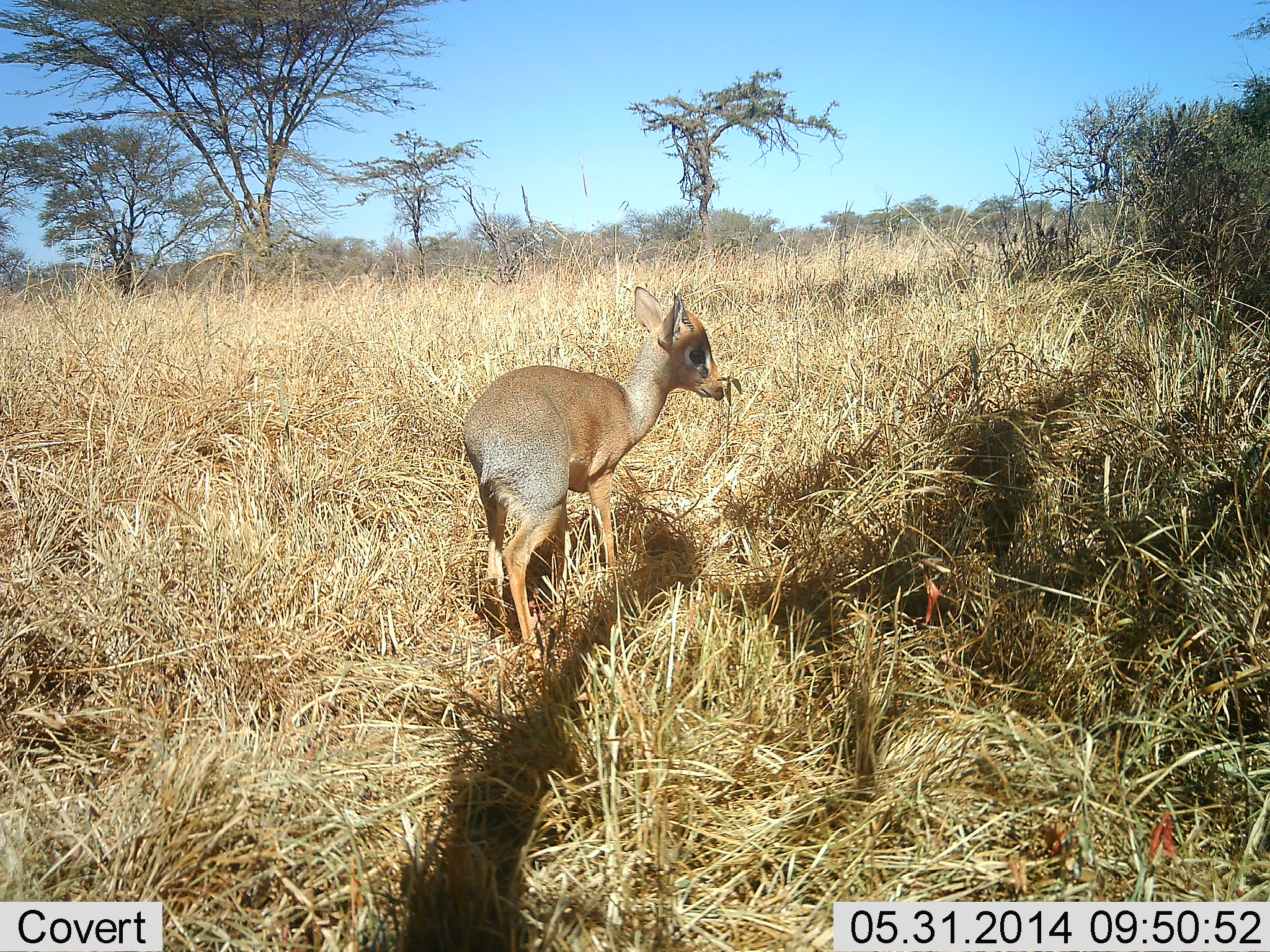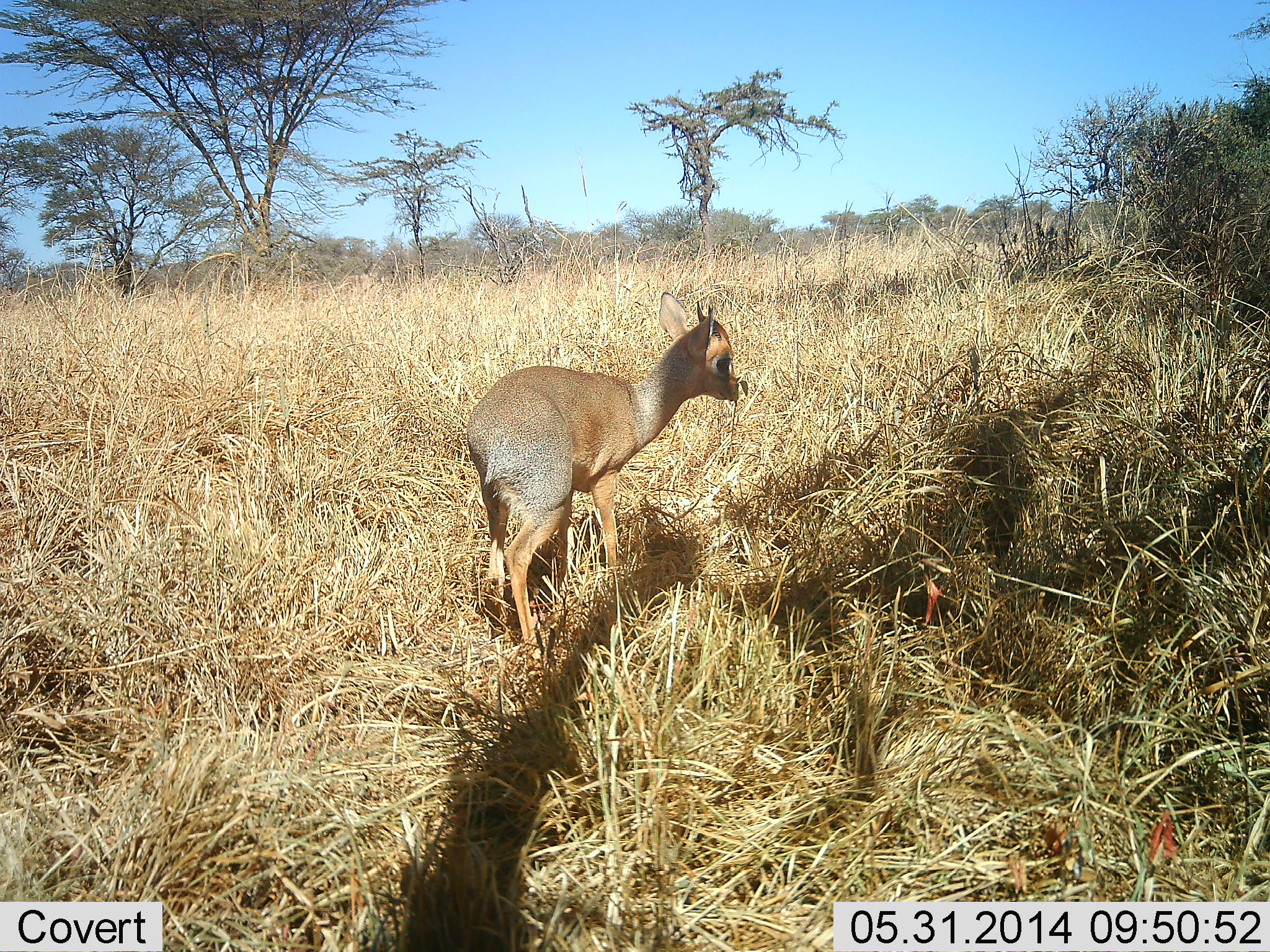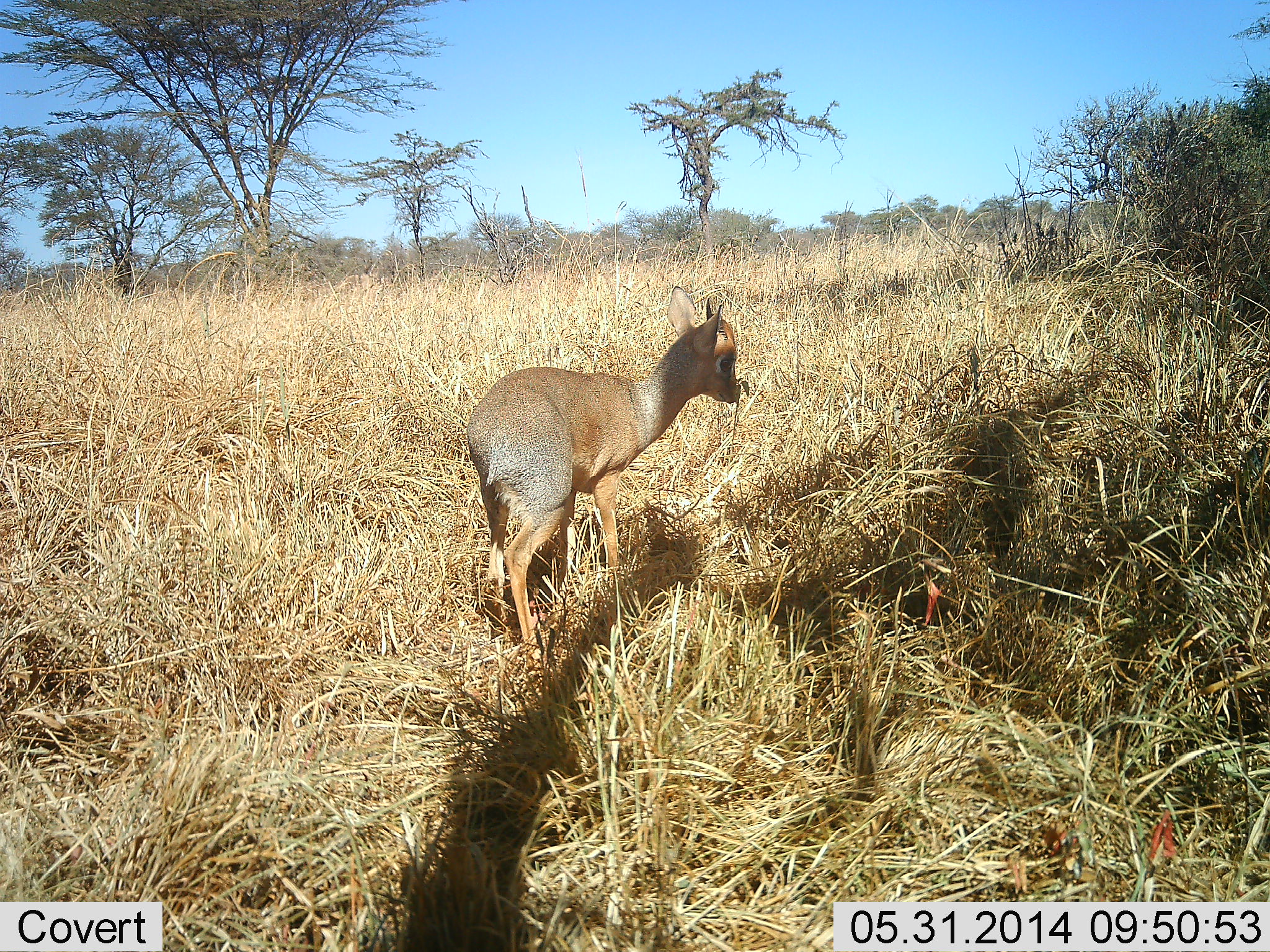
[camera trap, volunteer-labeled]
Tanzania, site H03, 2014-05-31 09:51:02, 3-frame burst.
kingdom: Animalia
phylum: Chordata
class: Mammalia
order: Artiodactyla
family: Bovidae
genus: Madoqua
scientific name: Madoqua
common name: dikdik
Dikdik (Madoqua), count 1. Behavior (volunteer vote fractions): standing 80%, resting 0%, moving 0%, interacting 10%. Young present (vote fraction): 10%. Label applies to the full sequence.